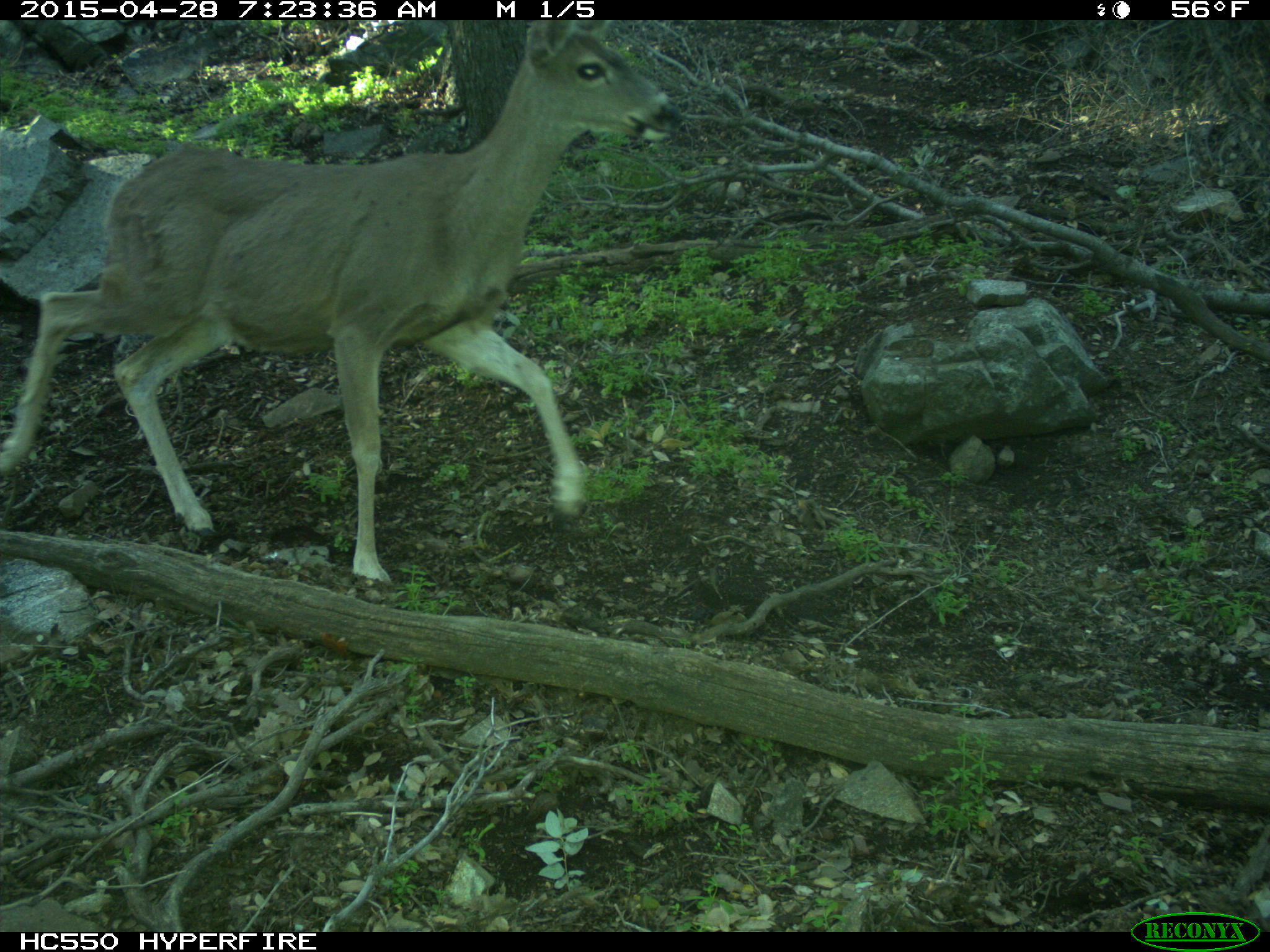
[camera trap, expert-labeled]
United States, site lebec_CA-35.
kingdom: Animalia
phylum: Chordata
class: Mammalia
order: Artiodactyla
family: Cervidae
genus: Odocoileus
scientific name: Odocoileus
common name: deer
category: unidentified deer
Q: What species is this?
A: Unidentified deer (deer) (Odocoileus).